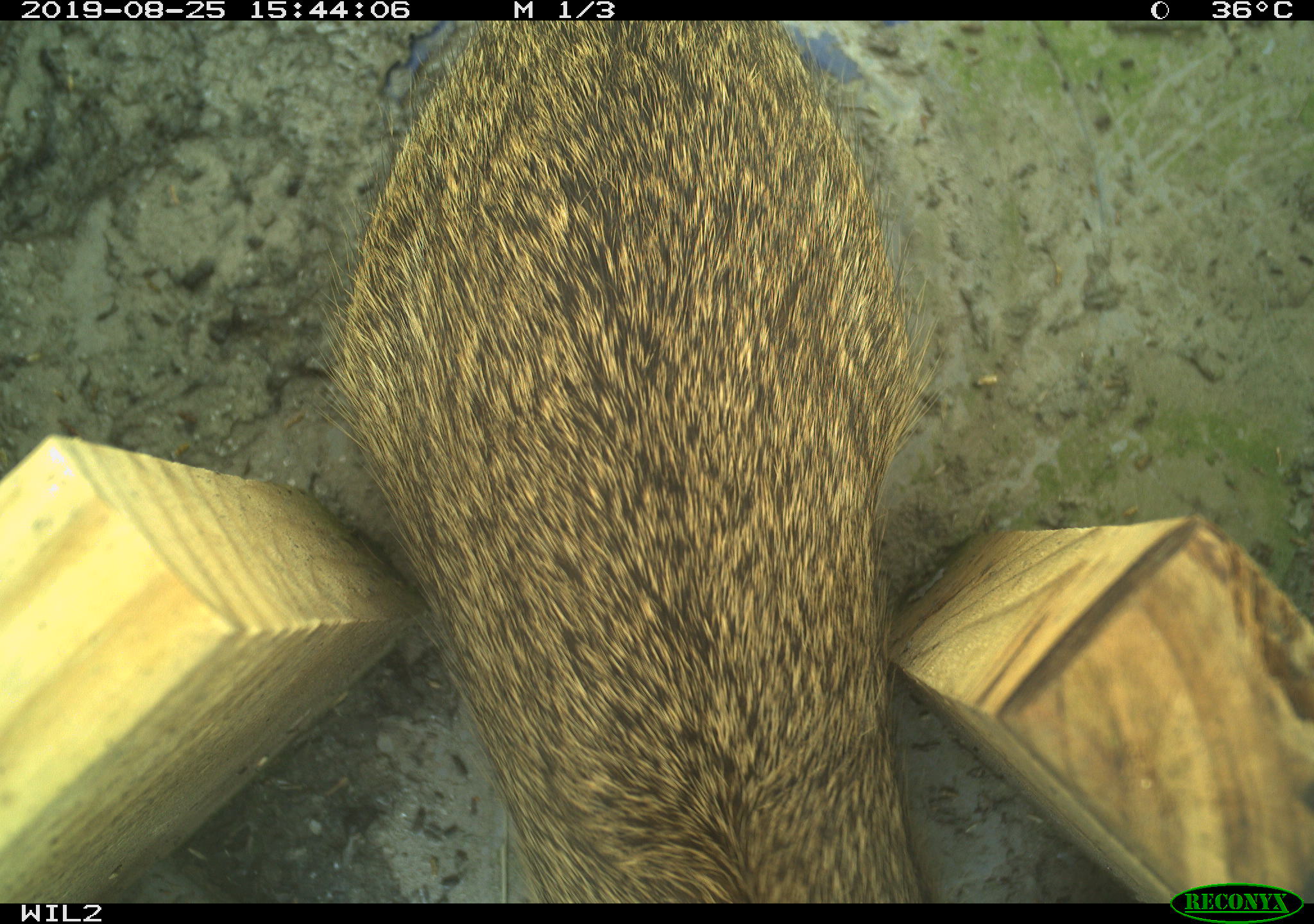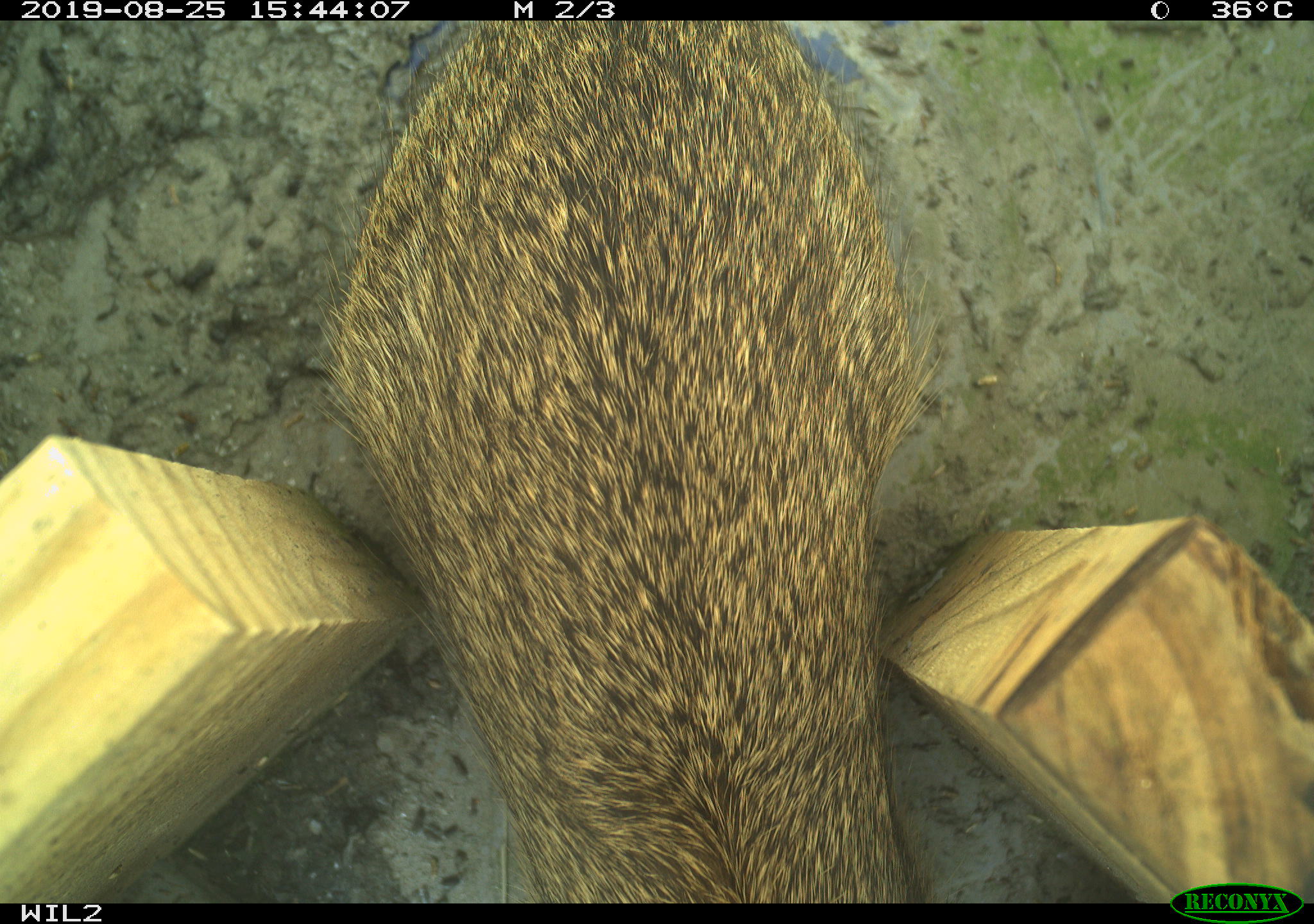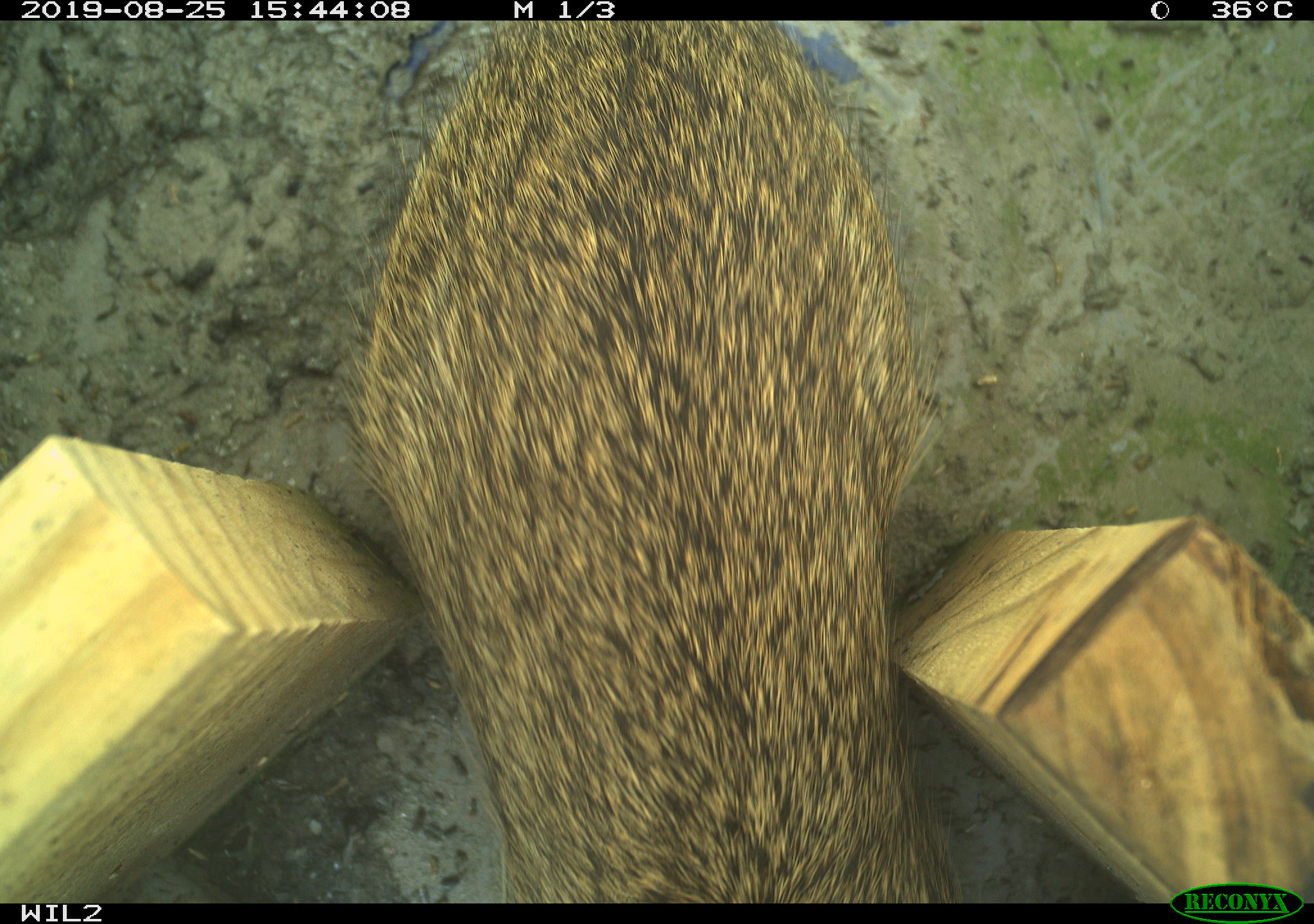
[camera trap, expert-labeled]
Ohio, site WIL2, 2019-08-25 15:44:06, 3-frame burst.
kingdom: Animalia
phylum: Chordata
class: Mammalia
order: Lagomorpha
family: Leporidae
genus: Sylvilagus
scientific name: Sylvilagus floridanus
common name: eastern cottontail